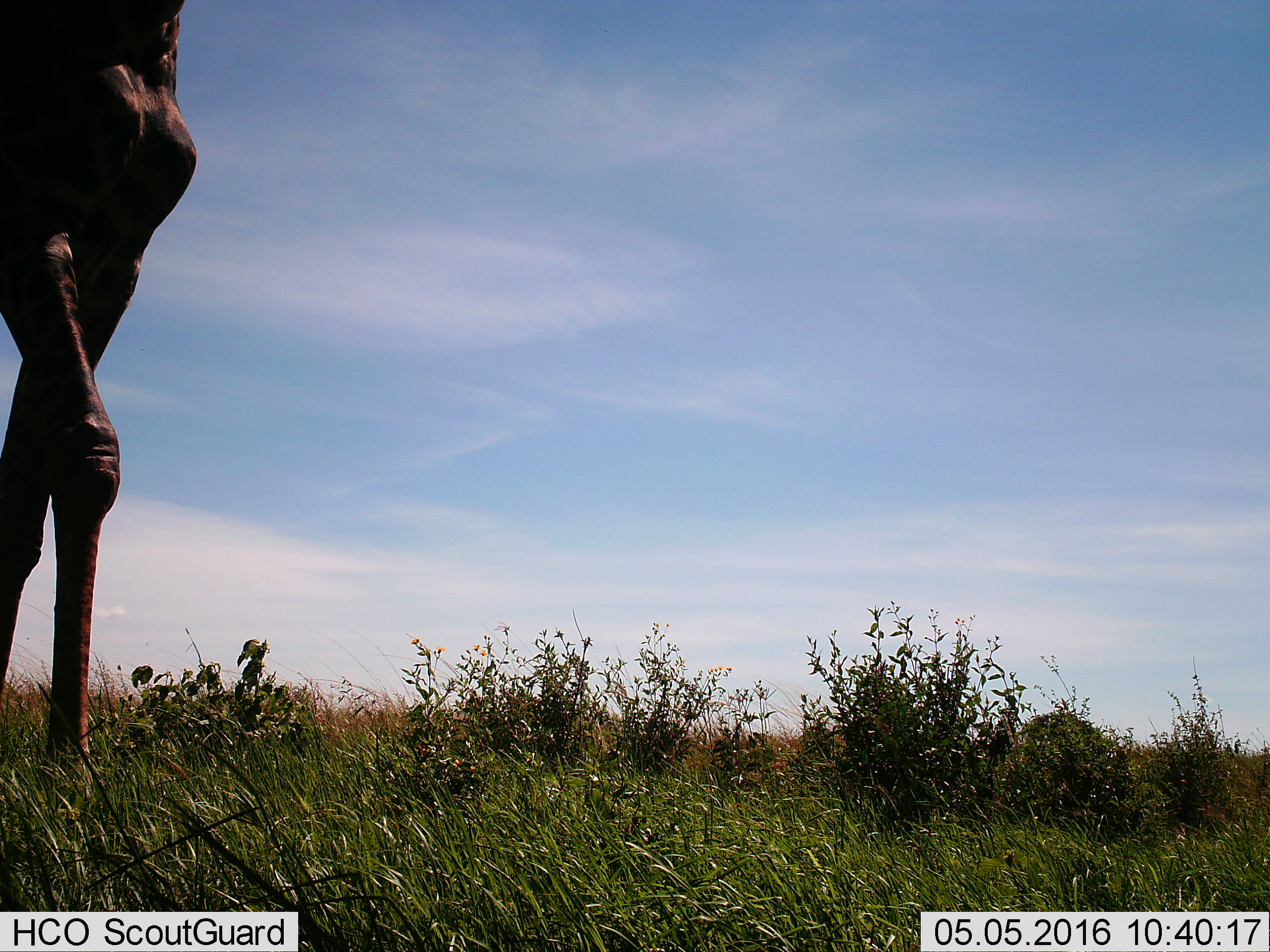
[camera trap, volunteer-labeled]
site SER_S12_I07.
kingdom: Animalia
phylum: Chordata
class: Mammalia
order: Artiodactyla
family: Giraffidae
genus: Giraffa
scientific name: Giraffa camelopardalis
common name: giraffe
Giraffe (Giraffa camelopardalis), count 1. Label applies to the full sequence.